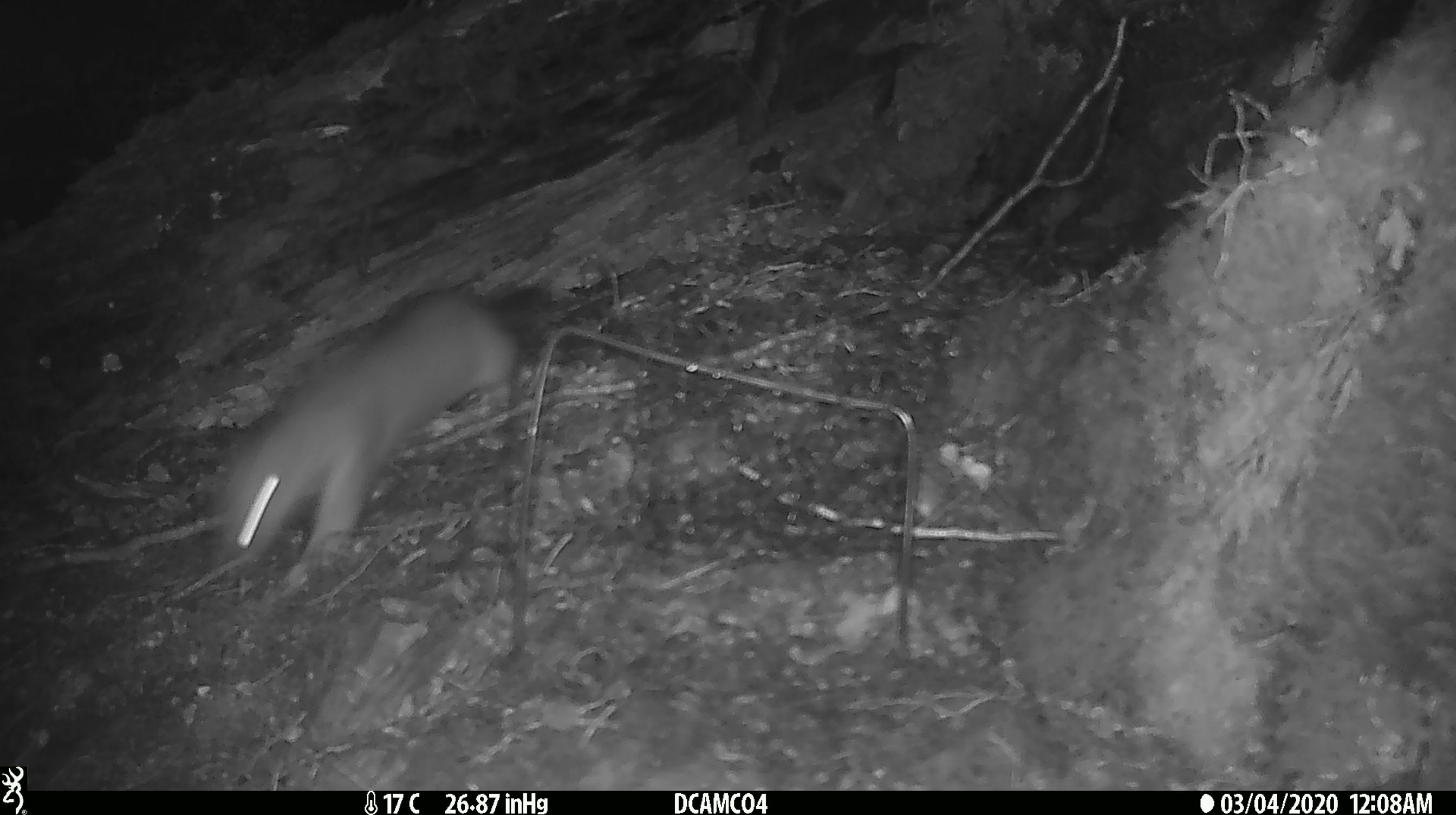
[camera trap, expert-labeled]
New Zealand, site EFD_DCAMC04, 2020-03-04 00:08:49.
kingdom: Animalia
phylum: Chordata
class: Mammalia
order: Carnivora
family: Mustelidae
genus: Mustela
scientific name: Mustela erminea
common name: stoat